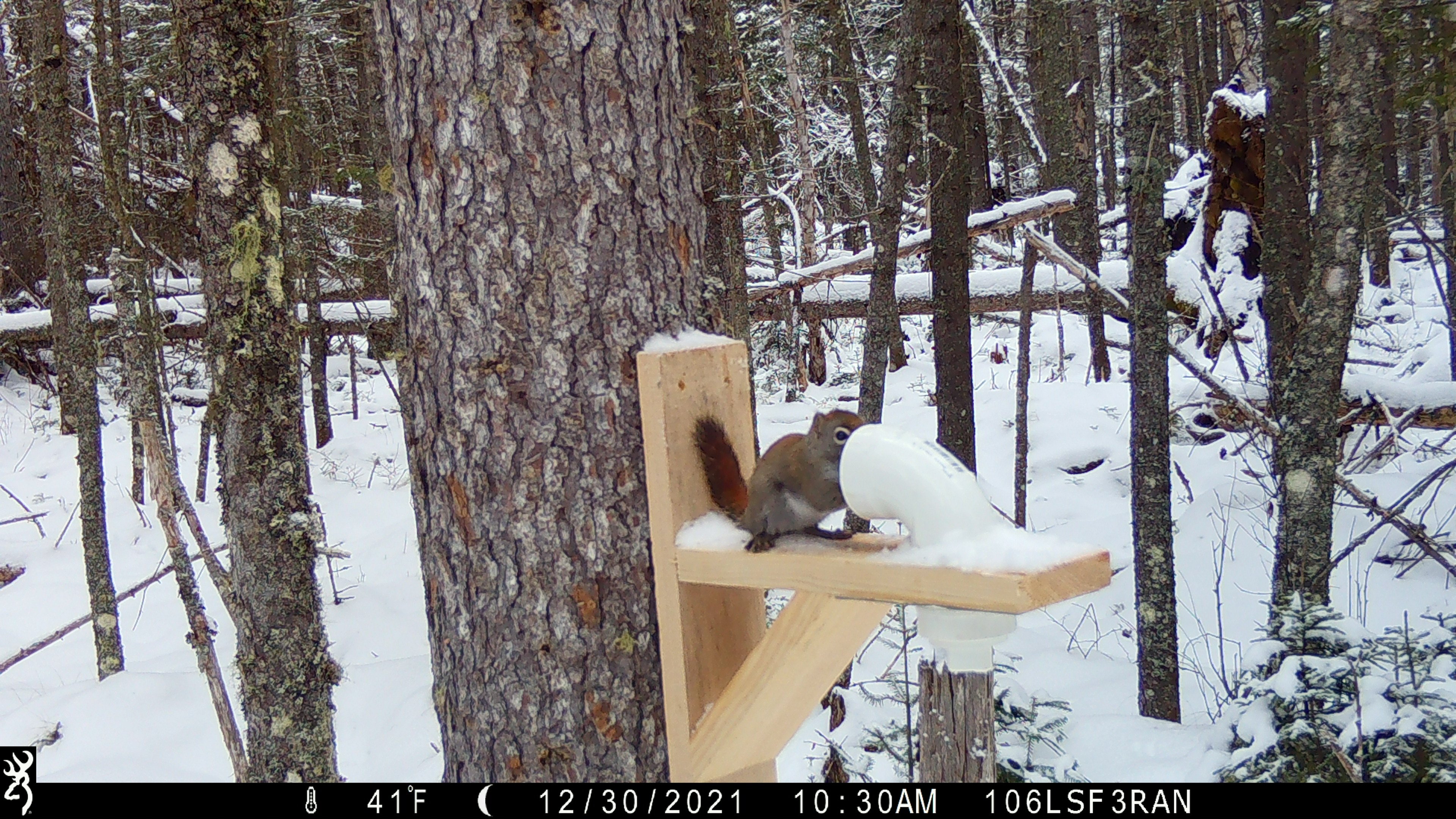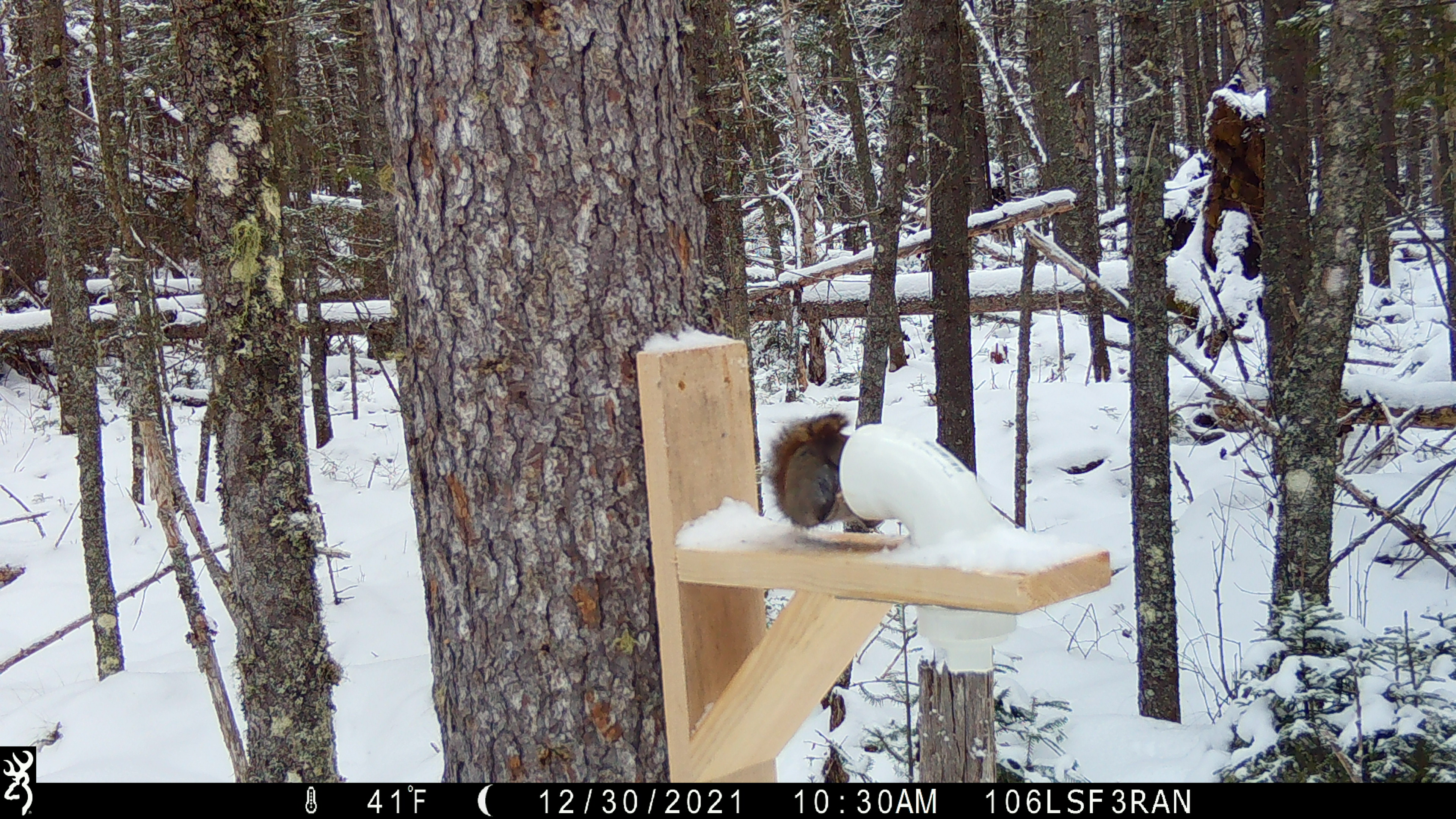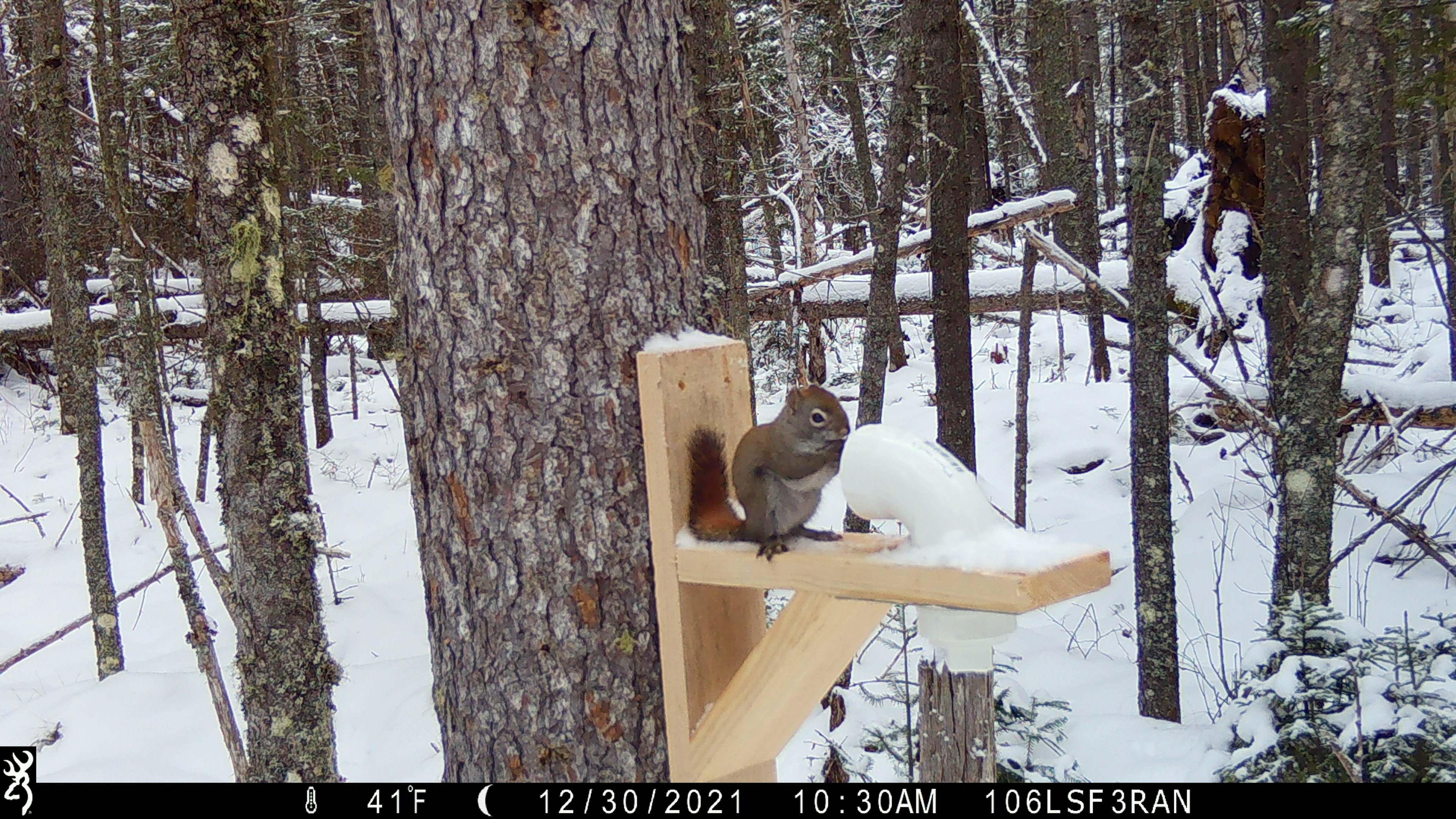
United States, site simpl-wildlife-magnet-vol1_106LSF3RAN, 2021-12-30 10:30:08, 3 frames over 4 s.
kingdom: Animalia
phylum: Chordata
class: Mammalia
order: Rodentia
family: Sciuridae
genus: Tamiasciurus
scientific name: Tamiasciurus hudsonicus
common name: red squirrel